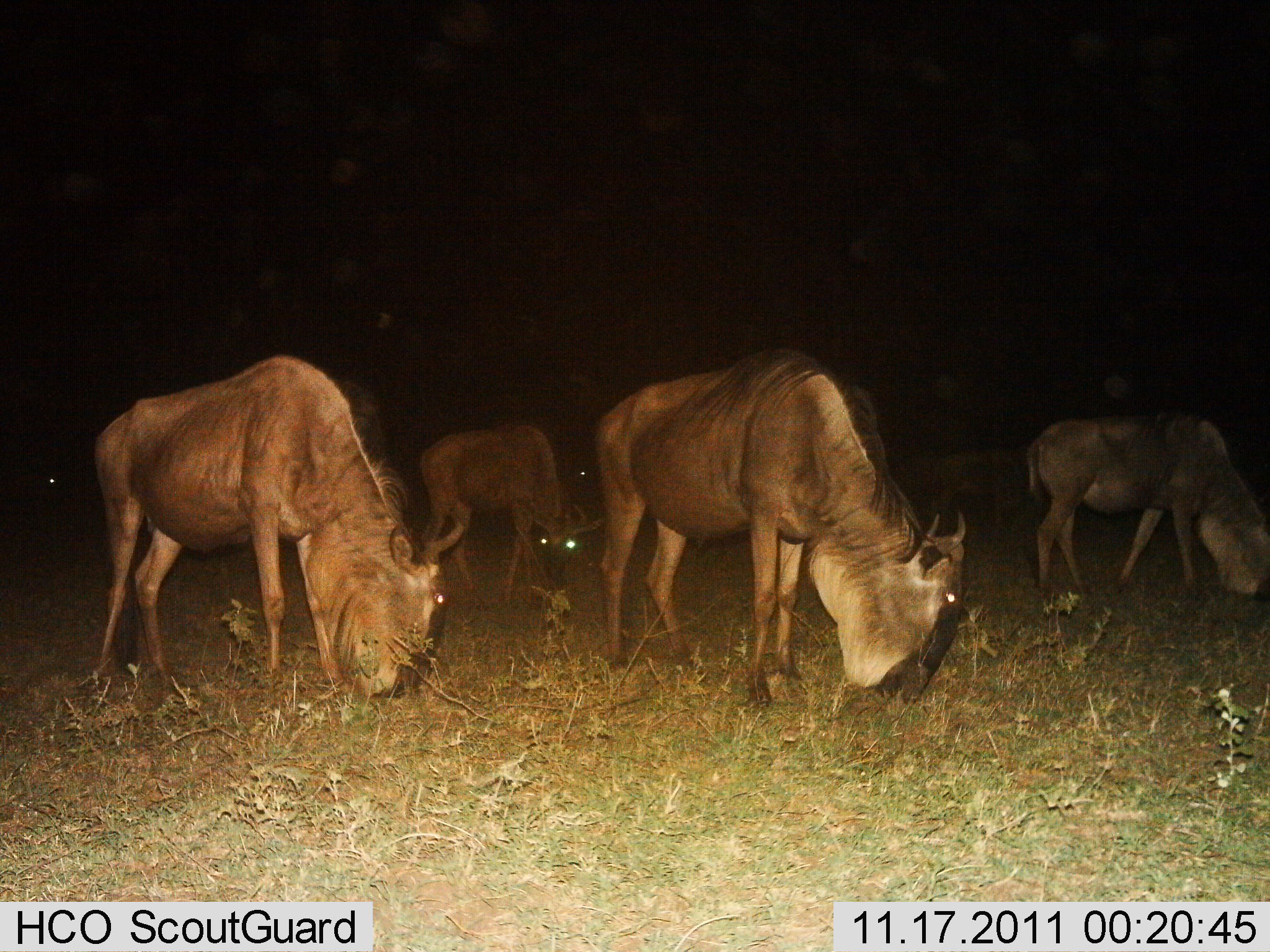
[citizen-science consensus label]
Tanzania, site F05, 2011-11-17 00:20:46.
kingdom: Animalia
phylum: Chordata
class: Mammalia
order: Artiodactyla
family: Bovidae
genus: Connochaetes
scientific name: Connochaetes taurinus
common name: blue wildebeest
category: wildebeest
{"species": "wildebeest (blue wildebeest) (Connochaetes taurinus)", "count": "5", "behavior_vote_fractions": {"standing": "17%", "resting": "0%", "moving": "0%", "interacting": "0%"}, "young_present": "0%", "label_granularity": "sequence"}